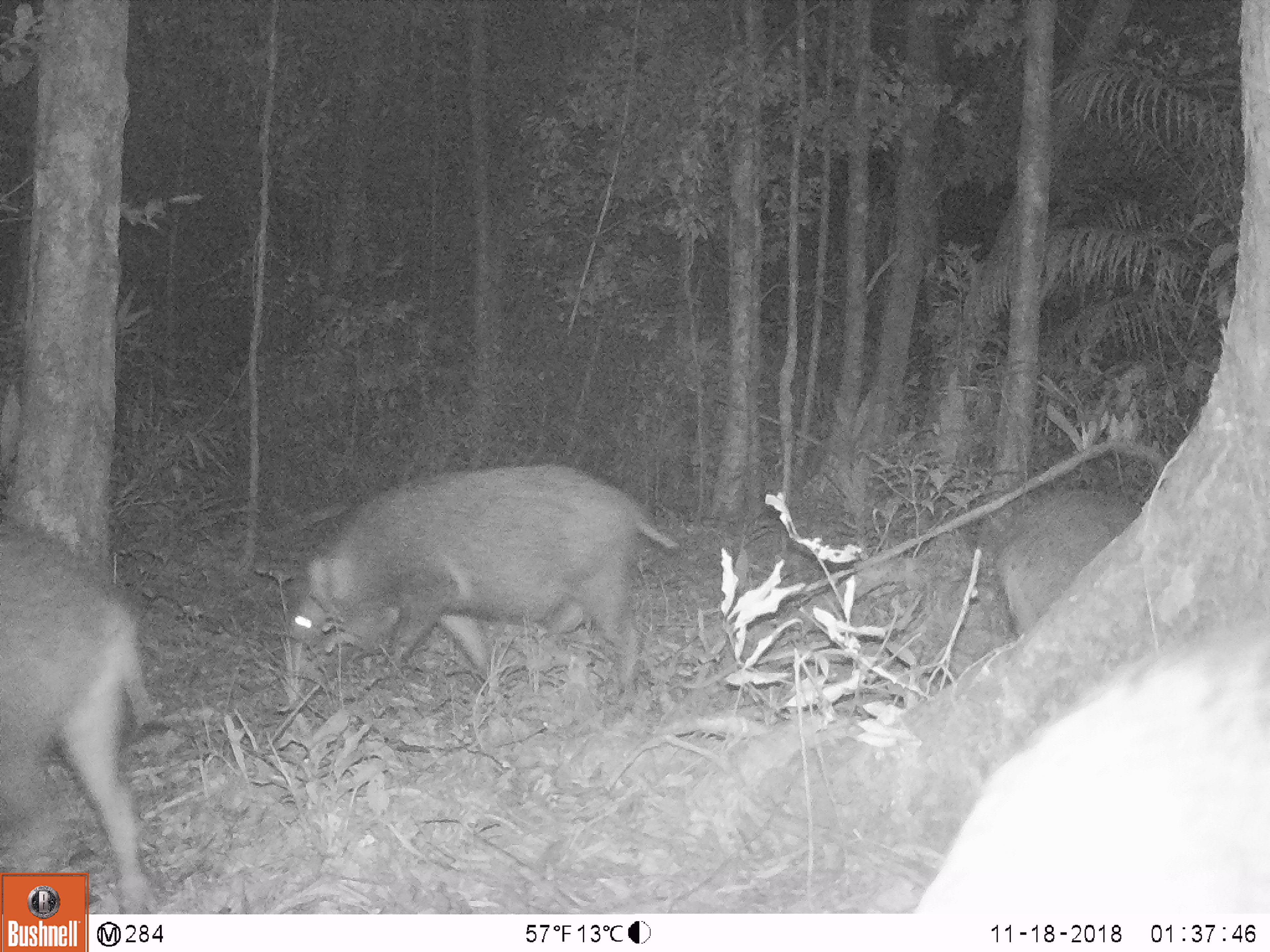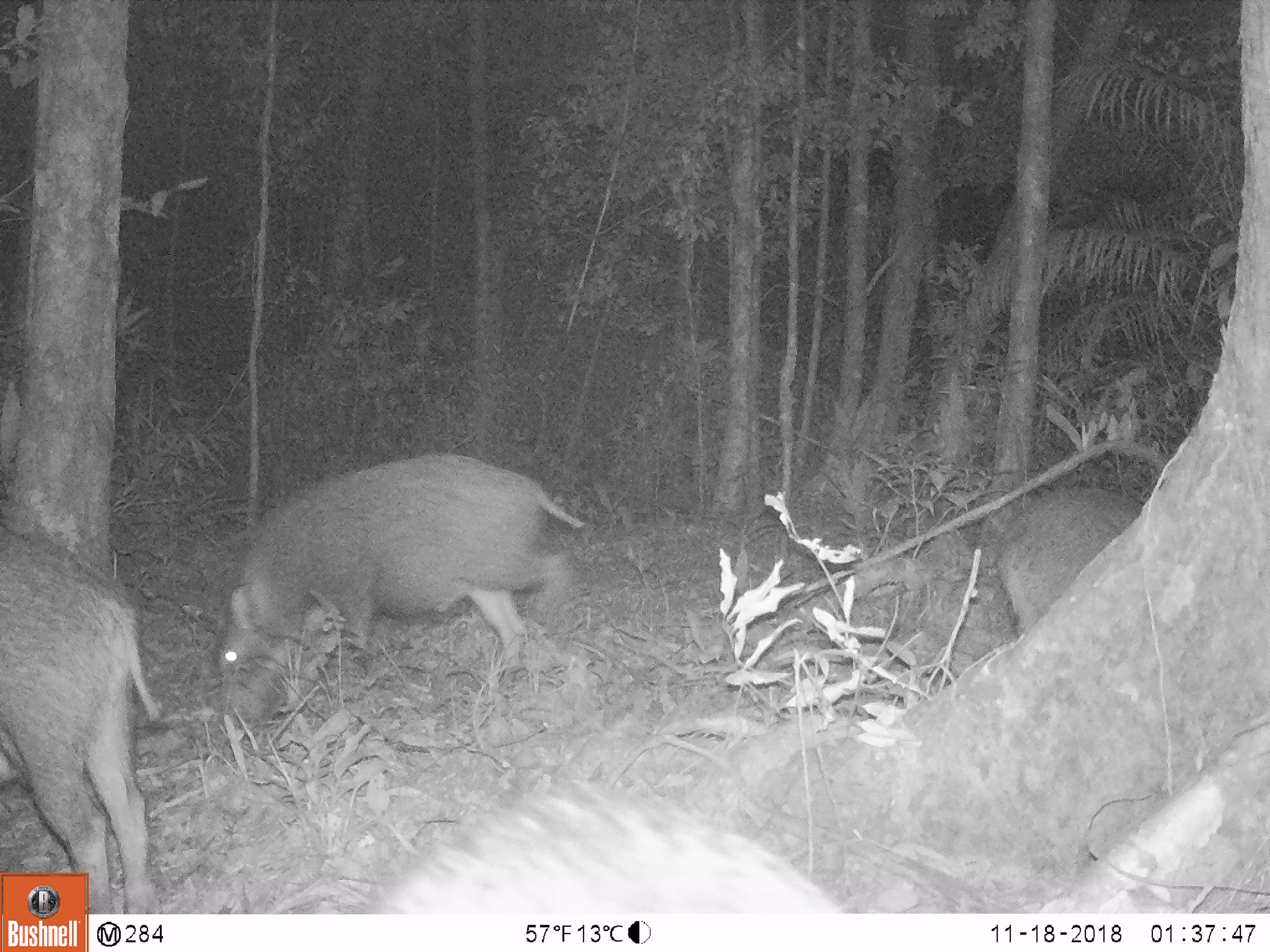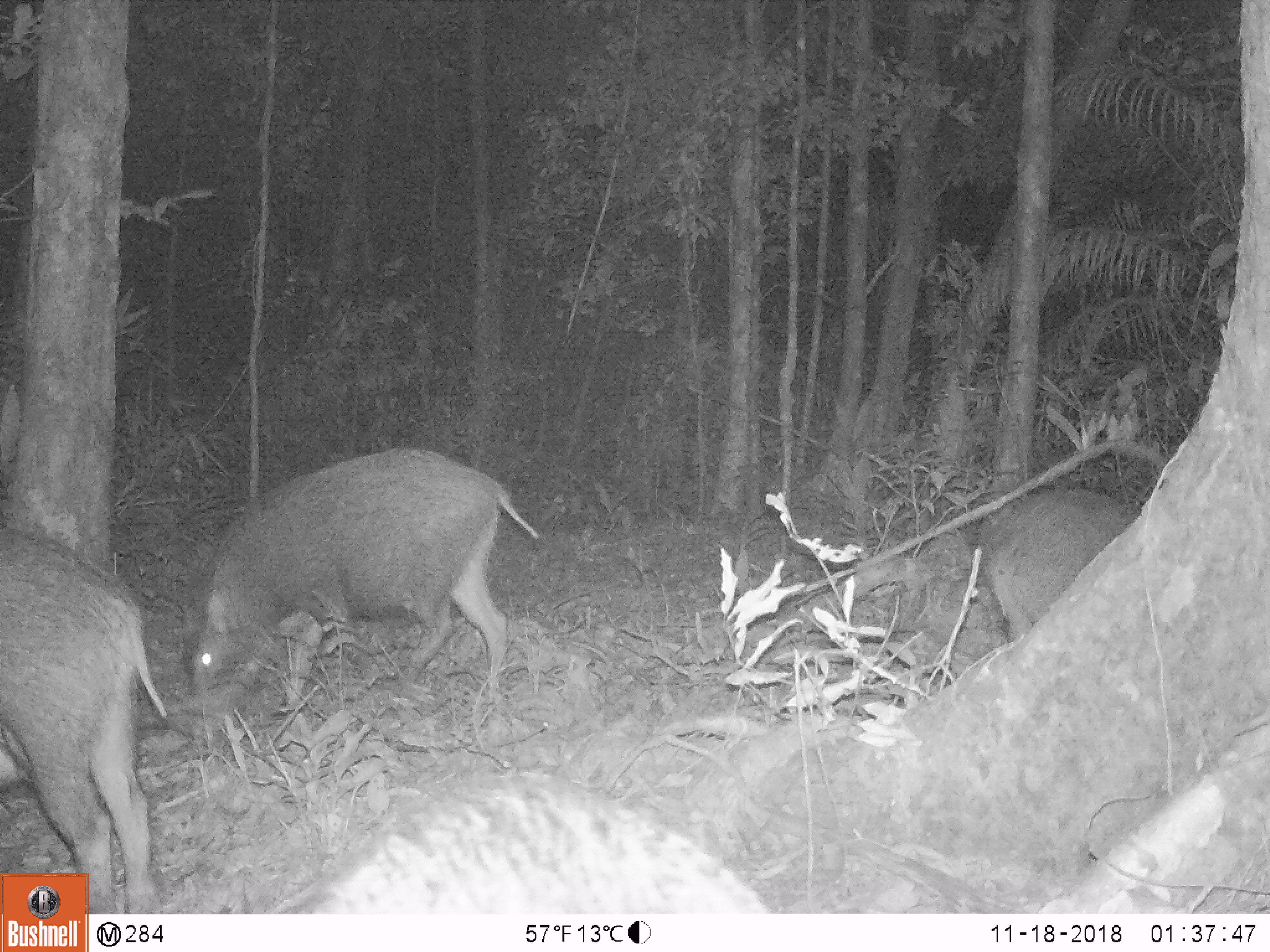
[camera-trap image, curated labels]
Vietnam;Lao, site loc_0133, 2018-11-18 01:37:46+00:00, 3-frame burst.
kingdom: Animalia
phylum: Chordata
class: Mammalia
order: Artiodactyla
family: Suidae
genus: Sus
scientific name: Sus scrofa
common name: eurasian wild pig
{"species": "eurasian wild pig (Sus scrofa)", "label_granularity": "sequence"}